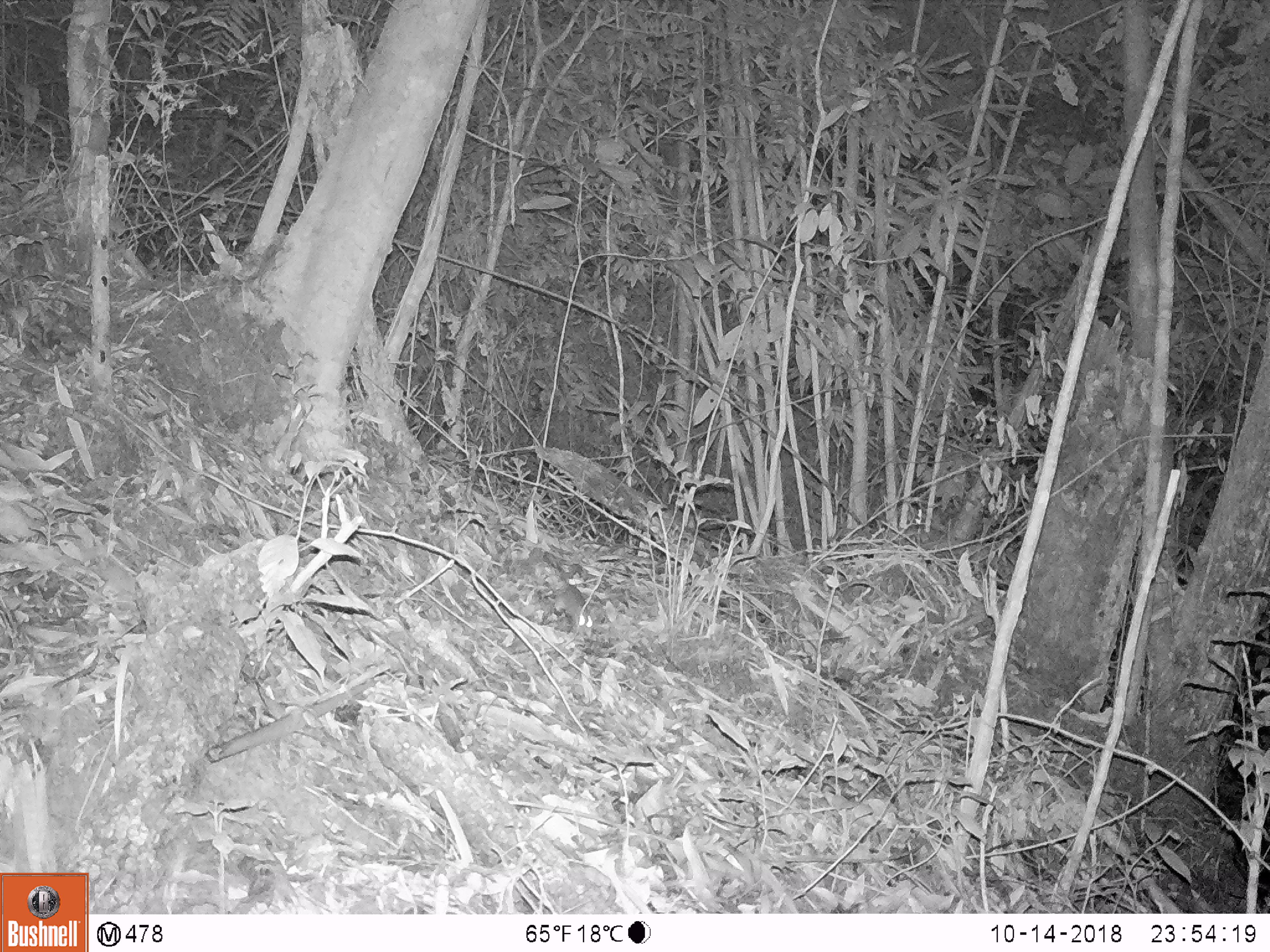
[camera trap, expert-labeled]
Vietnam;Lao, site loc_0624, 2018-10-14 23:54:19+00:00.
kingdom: Animalia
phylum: Chordata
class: Mammalia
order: Rodentia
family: Muridae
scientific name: Muridae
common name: old-world mice and rats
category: unidentified murid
Unidentified murid (old-world mice and rats) (Muridae). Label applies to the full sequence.